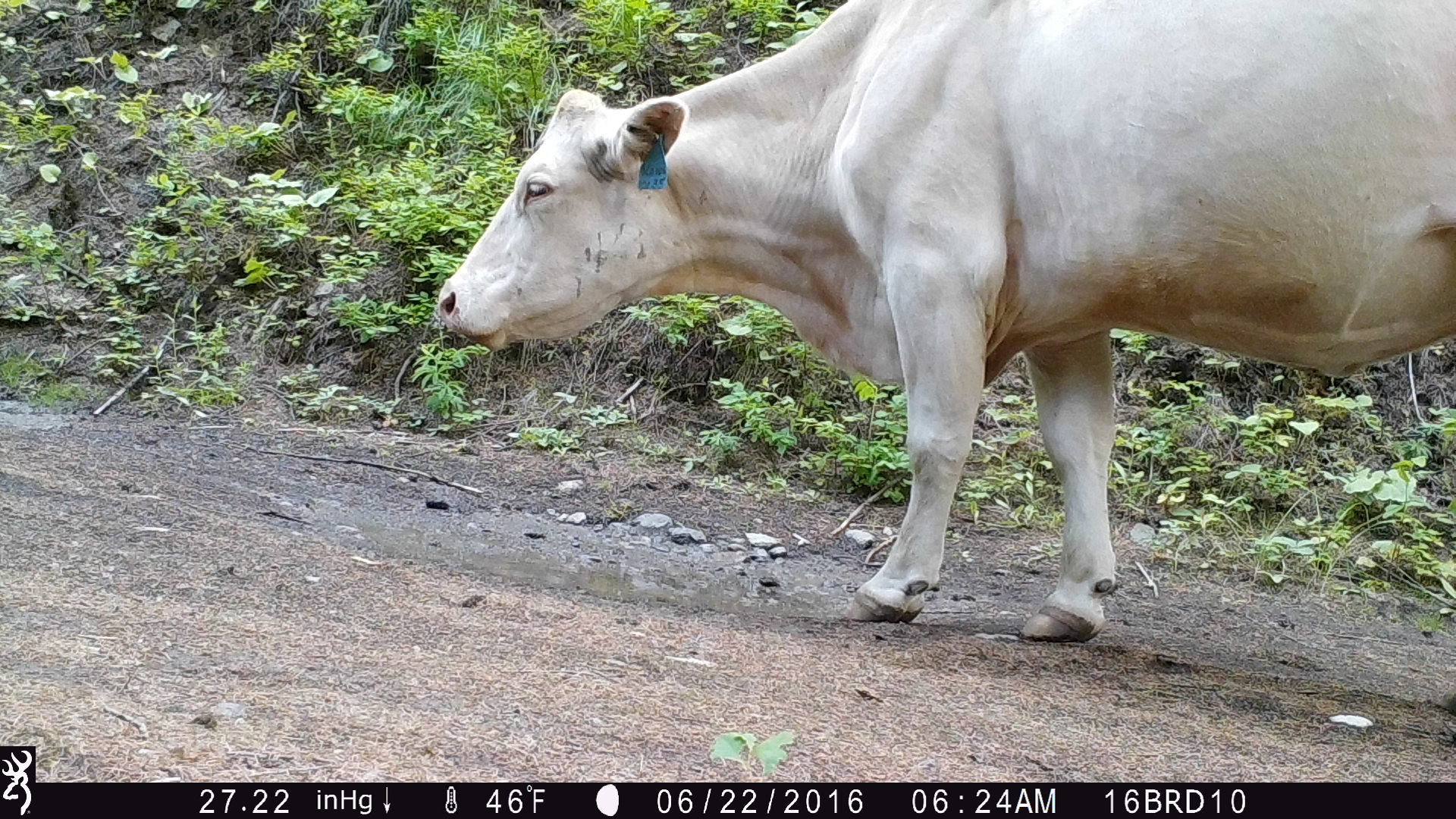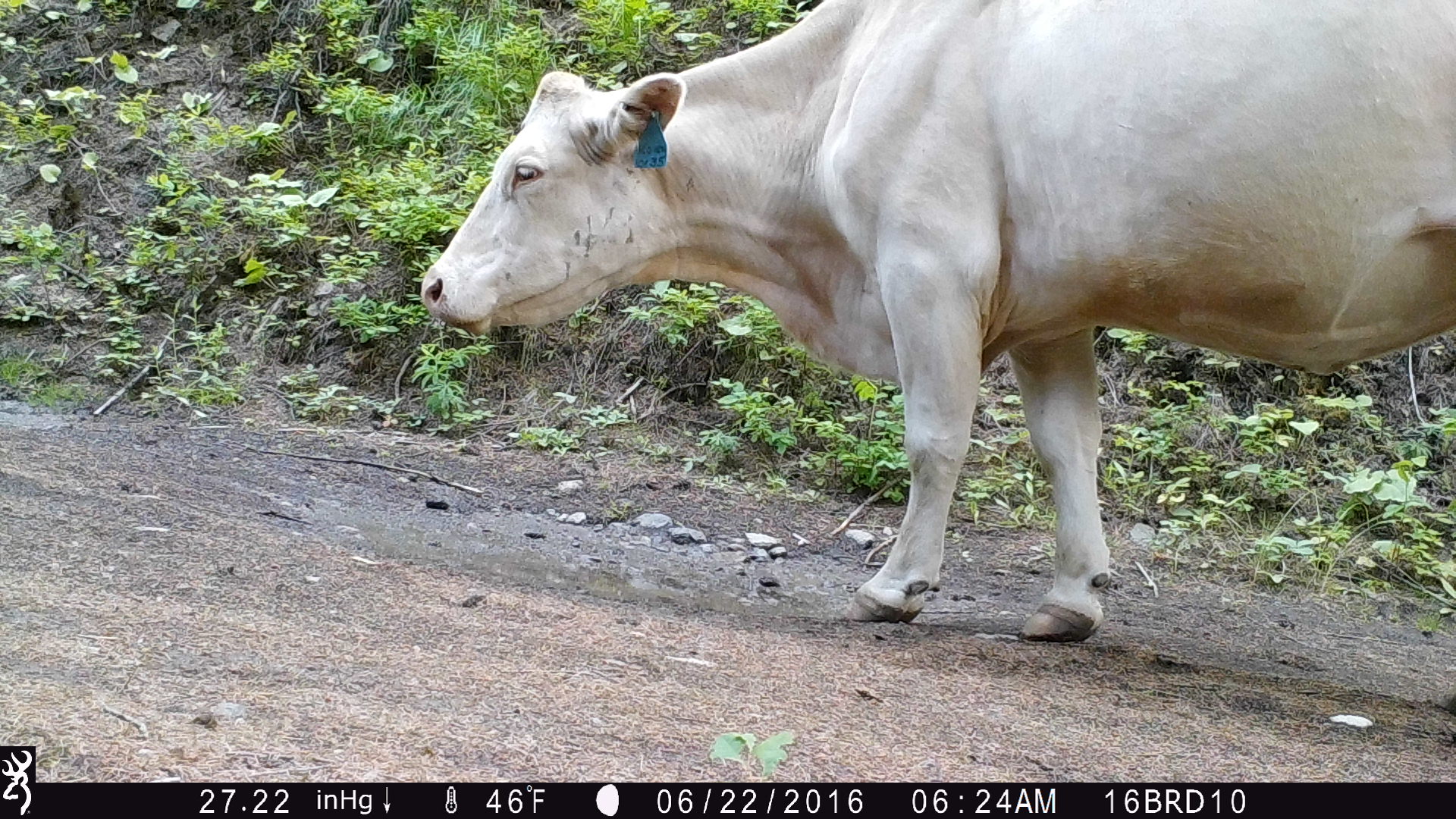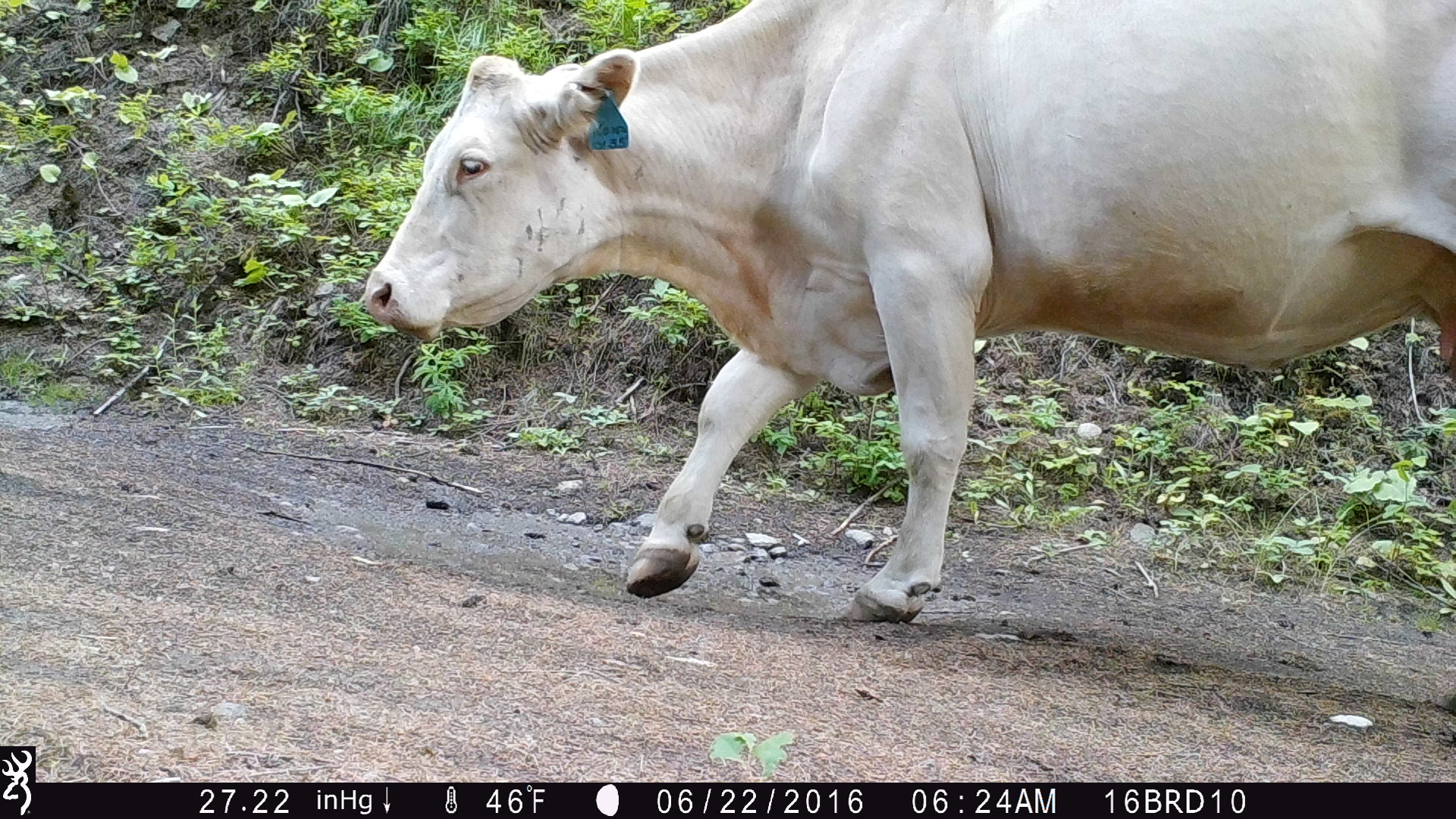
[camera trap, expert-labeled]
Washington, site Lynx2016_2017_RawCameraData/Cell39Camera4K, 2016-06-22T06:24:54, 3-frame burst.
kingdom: Animalia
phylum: Chordata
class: Mammalia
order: Artiodactyla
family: Bovidae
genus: Bos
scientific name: Bos taurus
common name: domestic cattle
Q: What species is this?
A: Domestic cattle (Bos taurus).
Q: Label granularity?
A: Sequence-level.